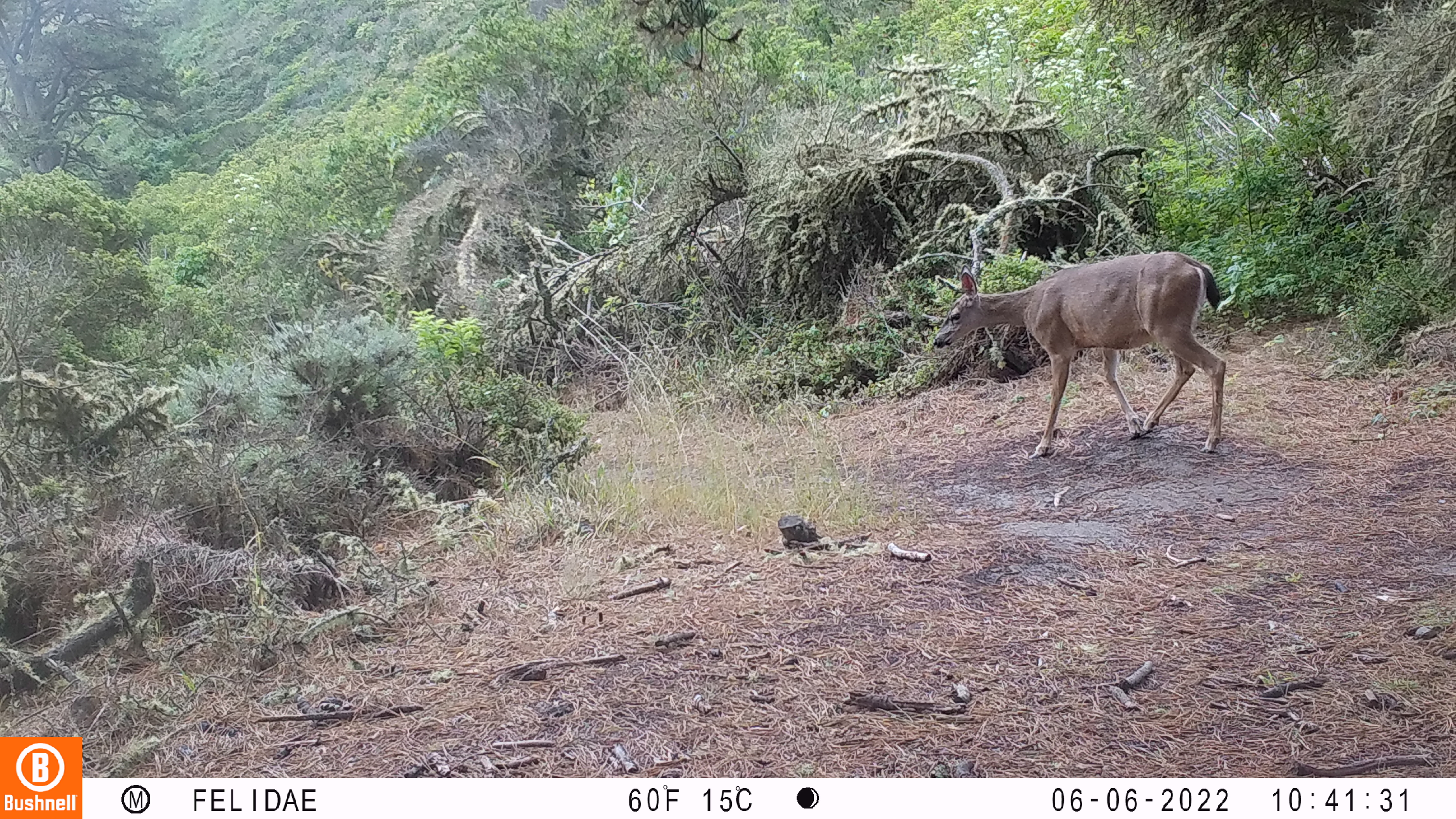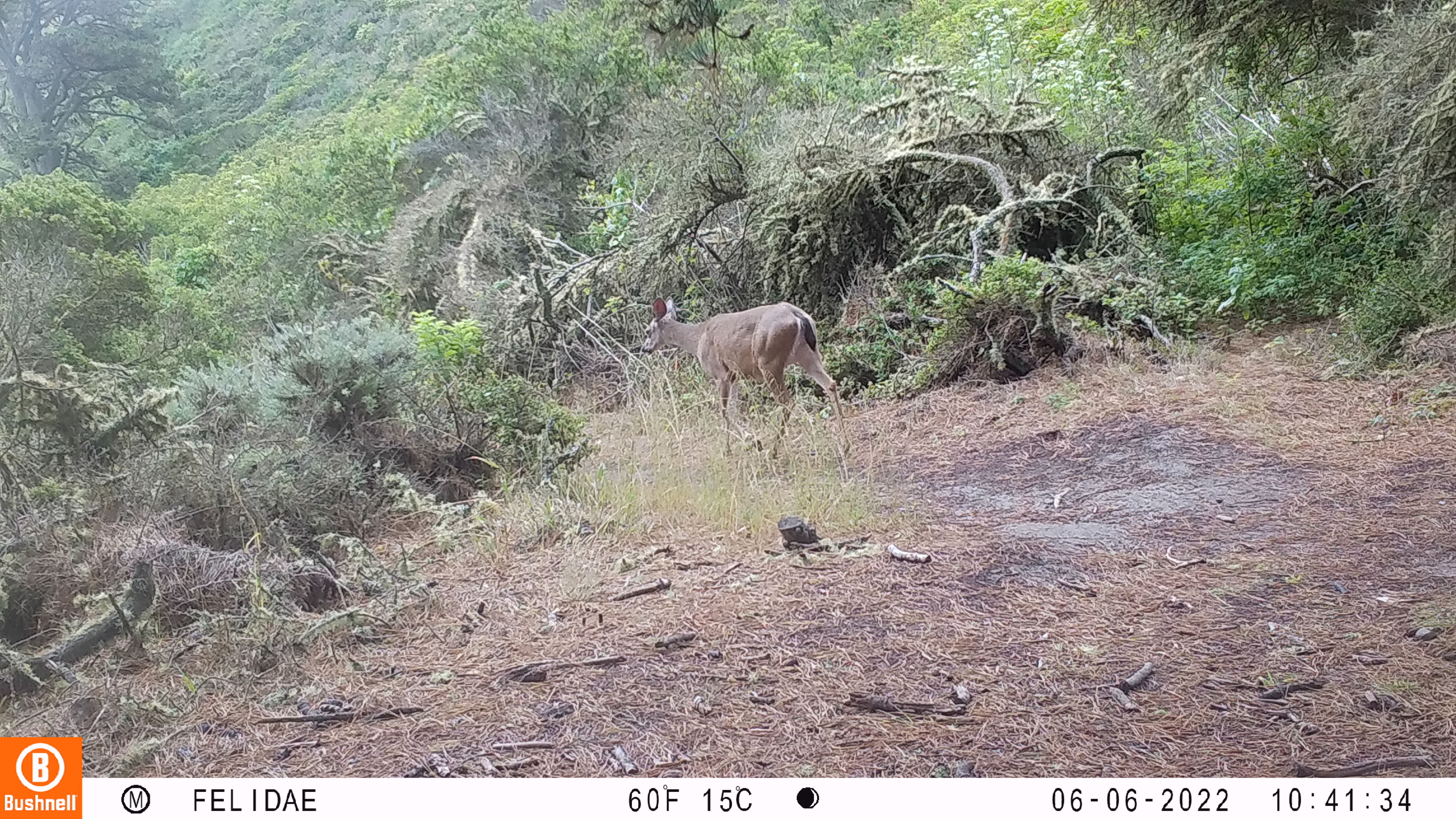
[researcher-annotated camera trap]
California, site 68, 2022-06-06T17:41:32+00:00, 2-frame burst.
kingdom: Animalia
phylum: Chordata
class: Mammalia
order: Artiodactyla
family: Cervidae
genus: Odocoileus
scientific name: Odocoileus hemionus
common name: mule deer